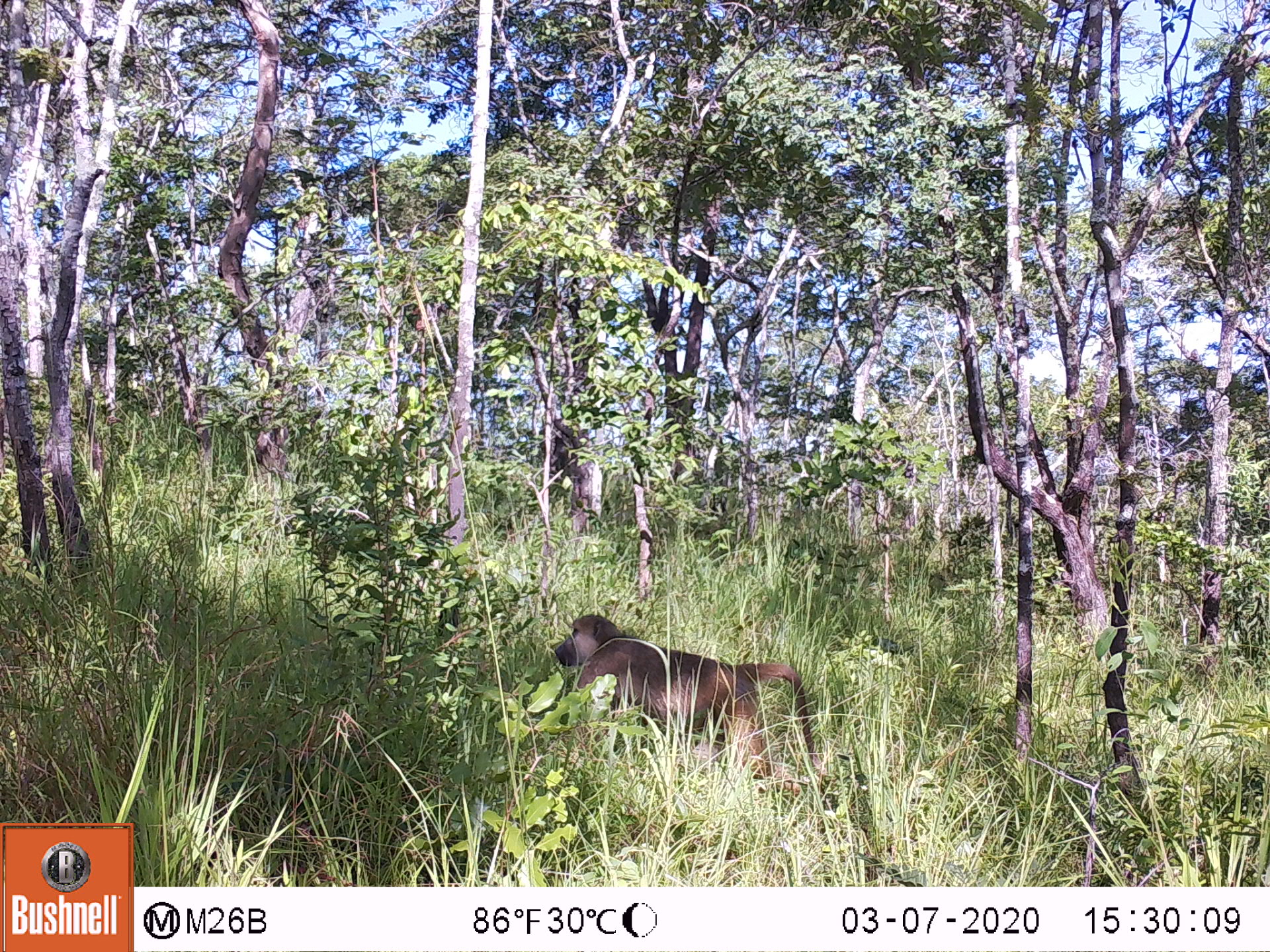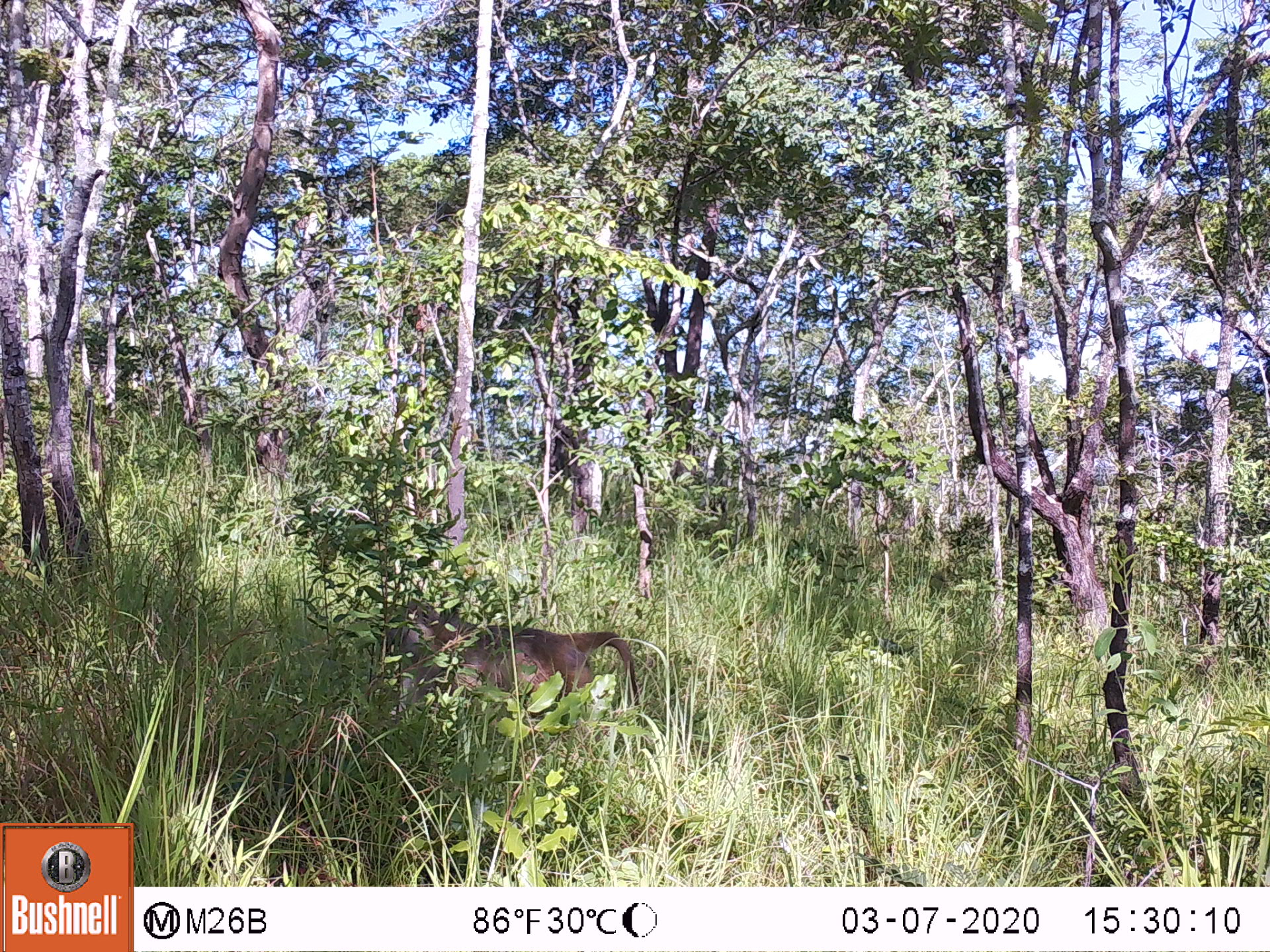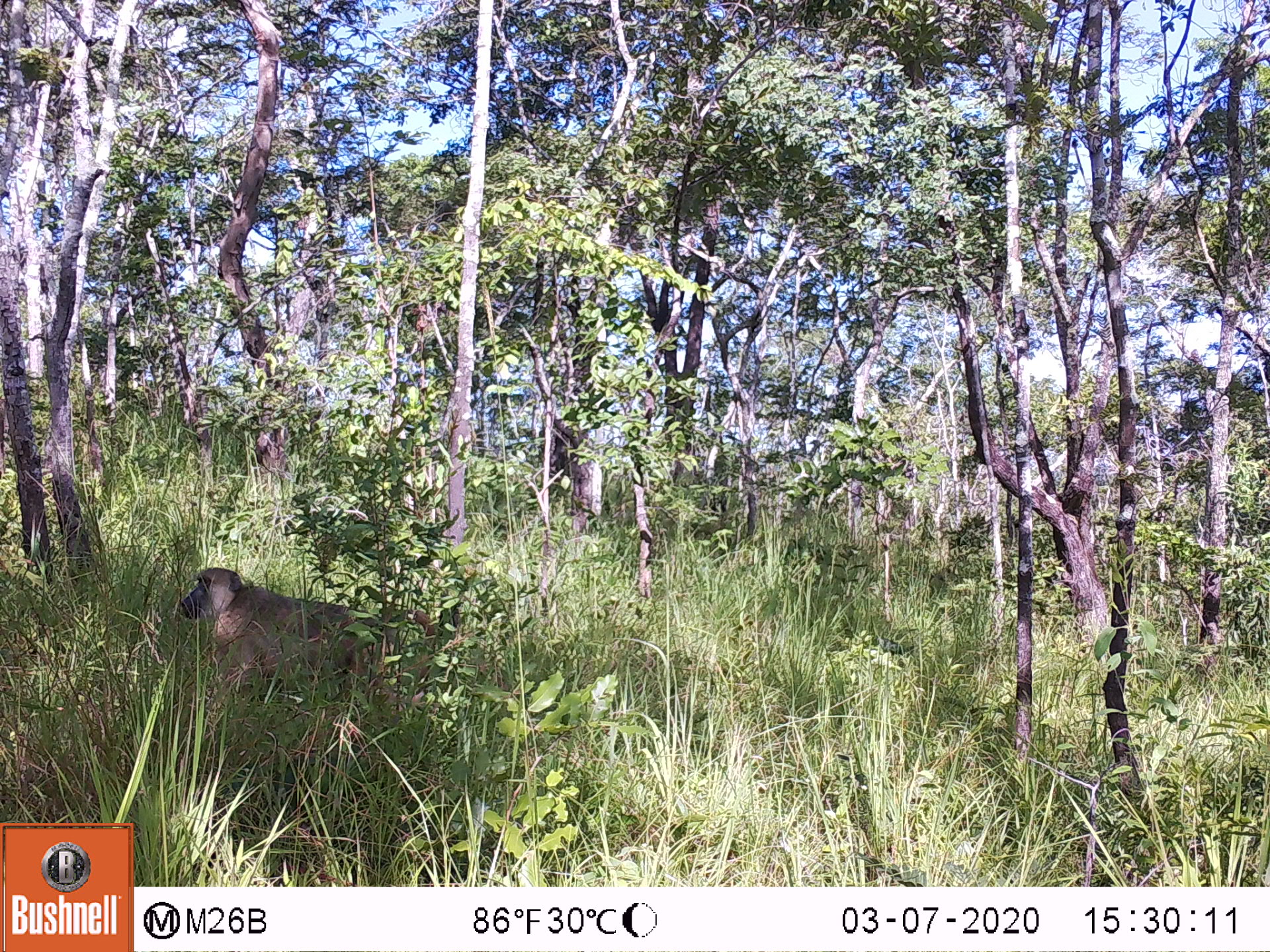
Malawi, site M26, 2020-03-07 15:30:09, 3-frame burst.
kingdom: Animalia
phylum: Chordata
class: Mammalia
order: Primates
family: Cercopithecidae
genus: Papio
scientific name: Papio cynocephalus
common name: yellow baboon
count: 1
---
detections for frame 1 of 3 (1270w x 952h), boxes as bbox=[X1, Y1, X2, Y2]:
yellow baboon: bbox=[553, 616, 817, 779]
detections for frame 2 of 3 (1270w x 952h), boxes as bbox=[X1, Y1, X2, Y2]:
yellow baboon: bbox=[383, 601, 635, 713]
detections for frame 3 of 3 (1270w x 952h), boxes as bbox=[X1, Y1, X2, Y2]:
yellow baboon: bbox=[179, 565, 435, 697]